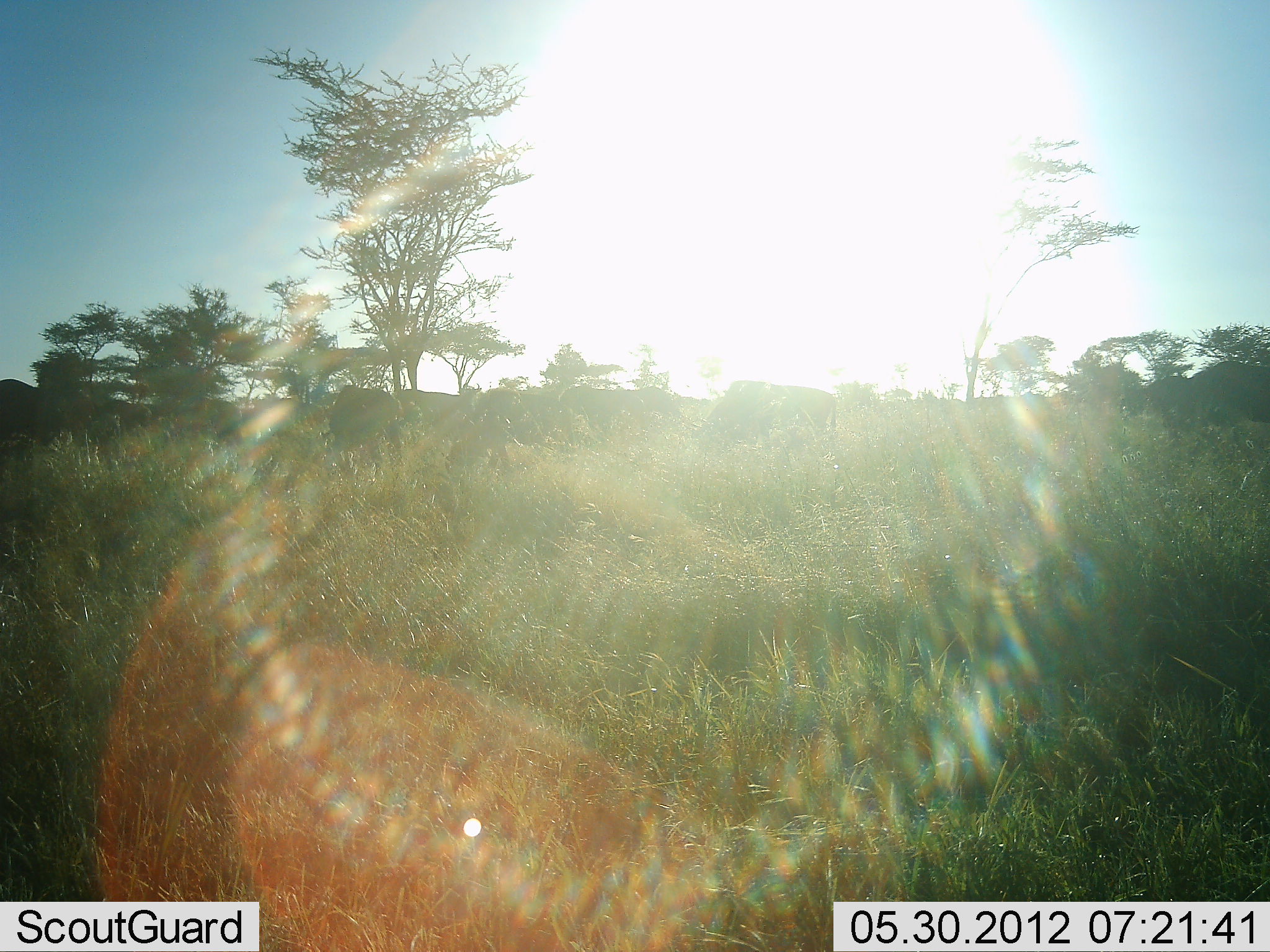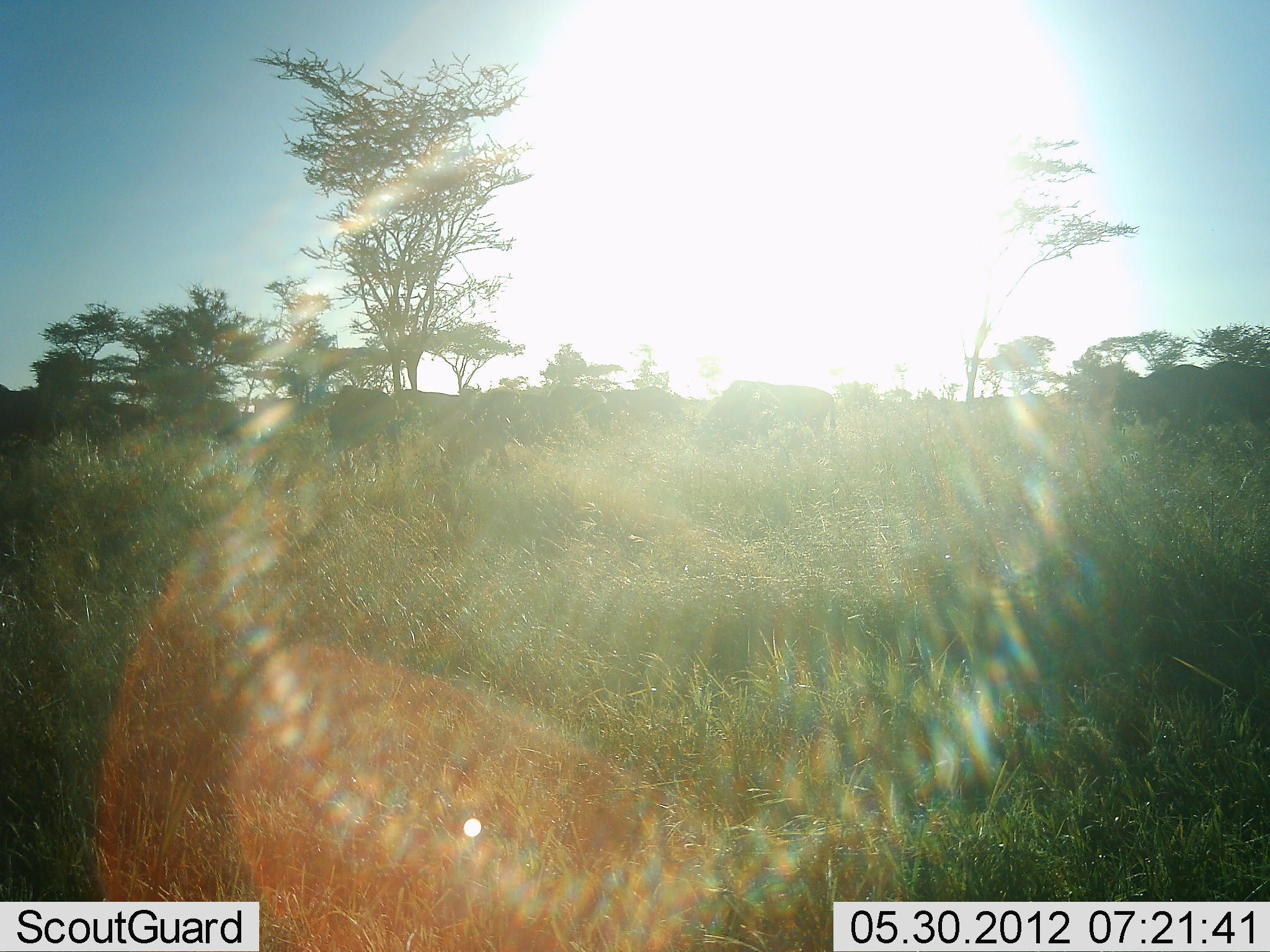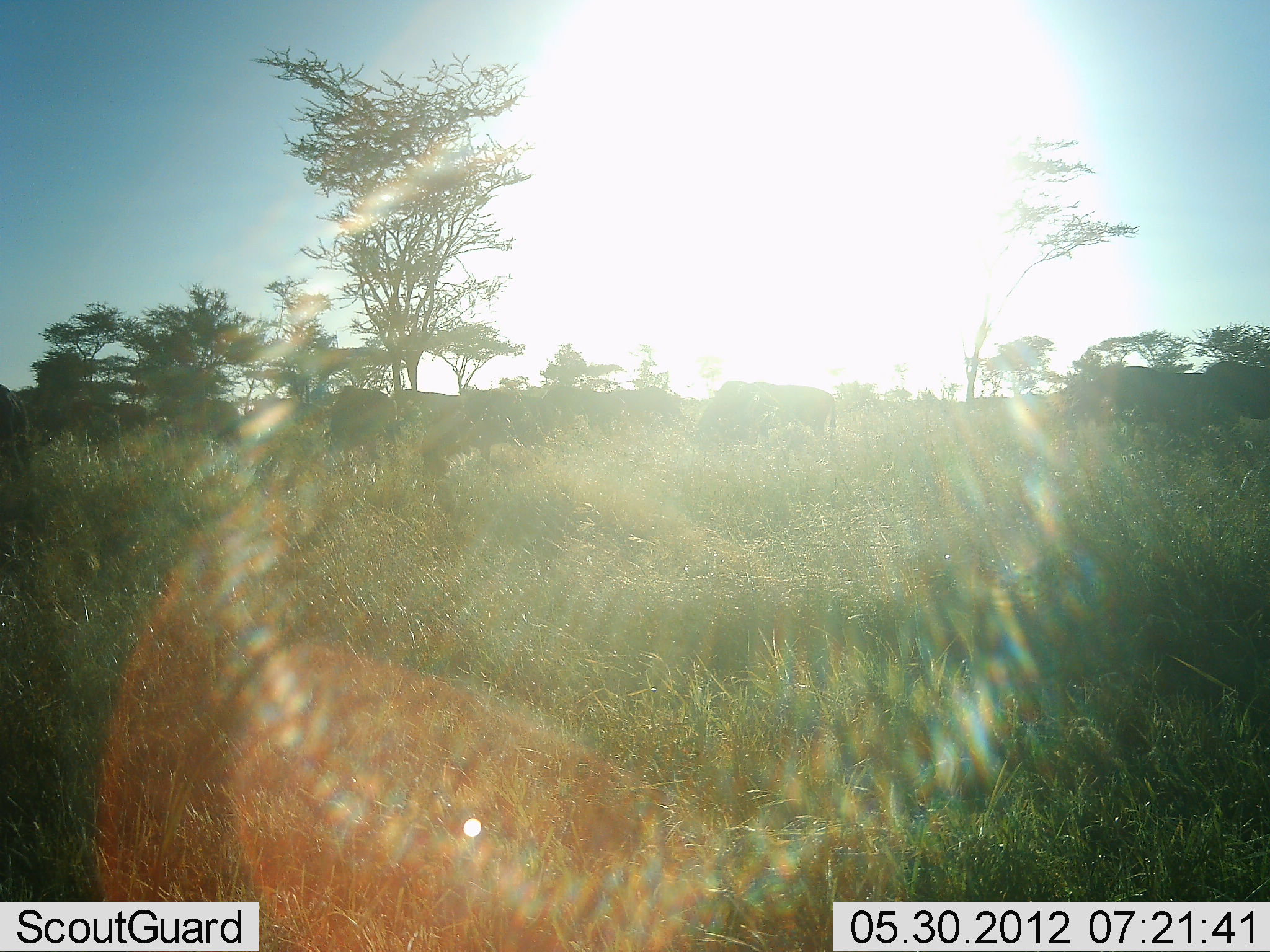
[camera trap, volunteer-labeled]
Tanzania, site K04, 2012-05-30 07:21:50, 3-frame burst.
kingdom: Animalia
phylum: Chordata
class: Mammalia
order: Artiodactyla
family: Bovidae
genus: Connochaetes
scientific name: Connochaetes taurinus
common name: blue wildebeest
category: wildebeest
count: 11-50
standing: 40%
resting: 0%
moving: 40%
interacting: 0%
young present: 0%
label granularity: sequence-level